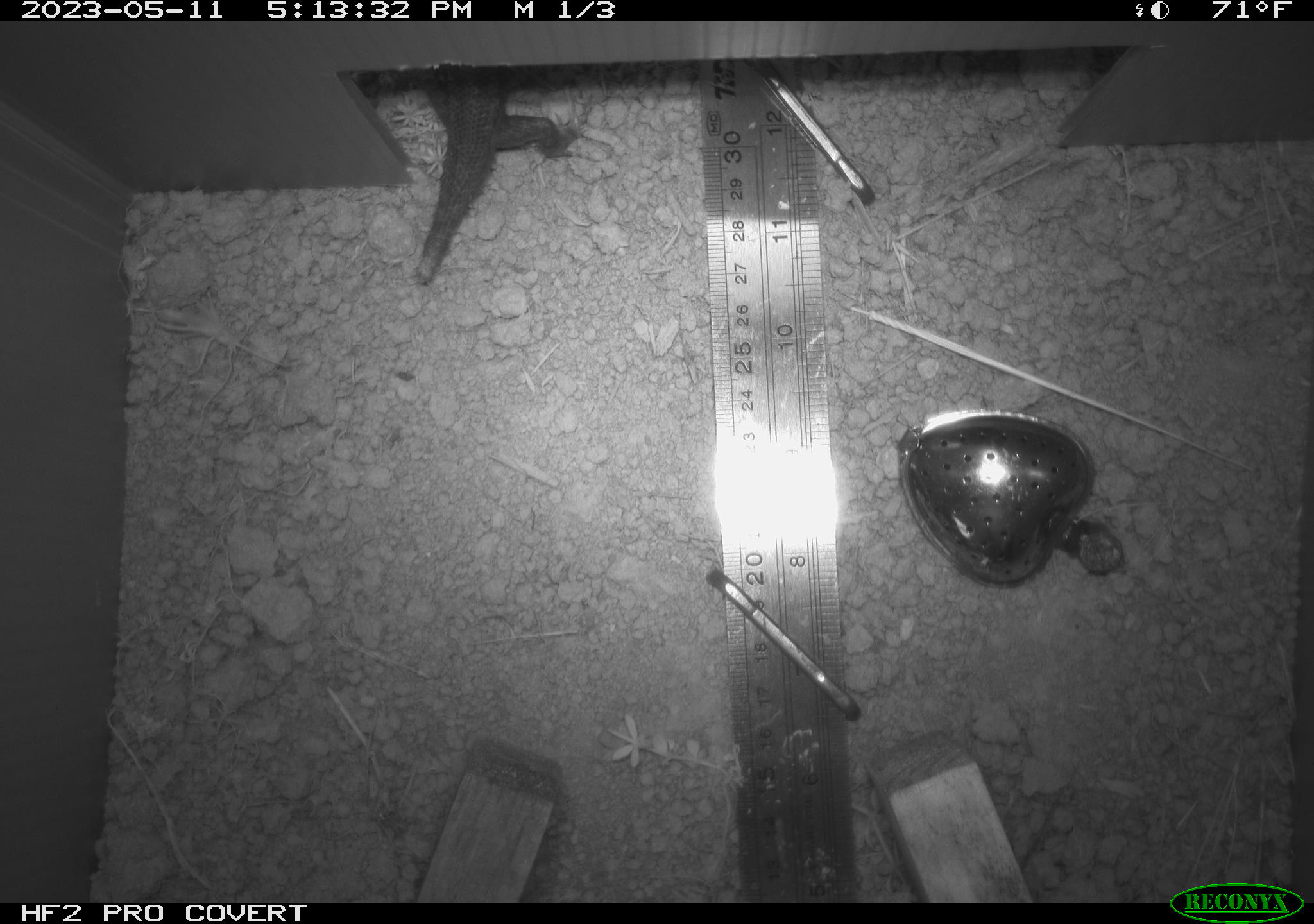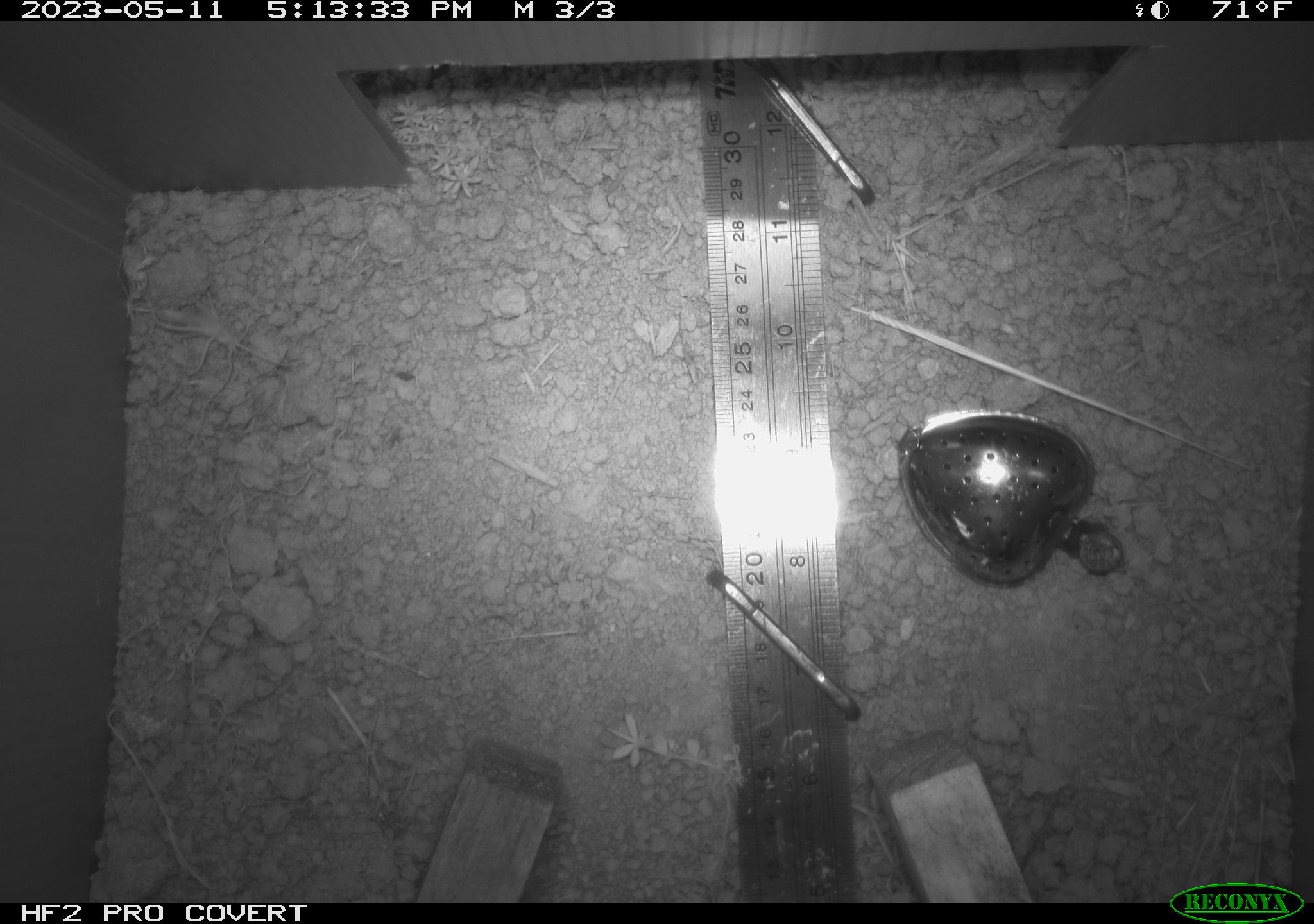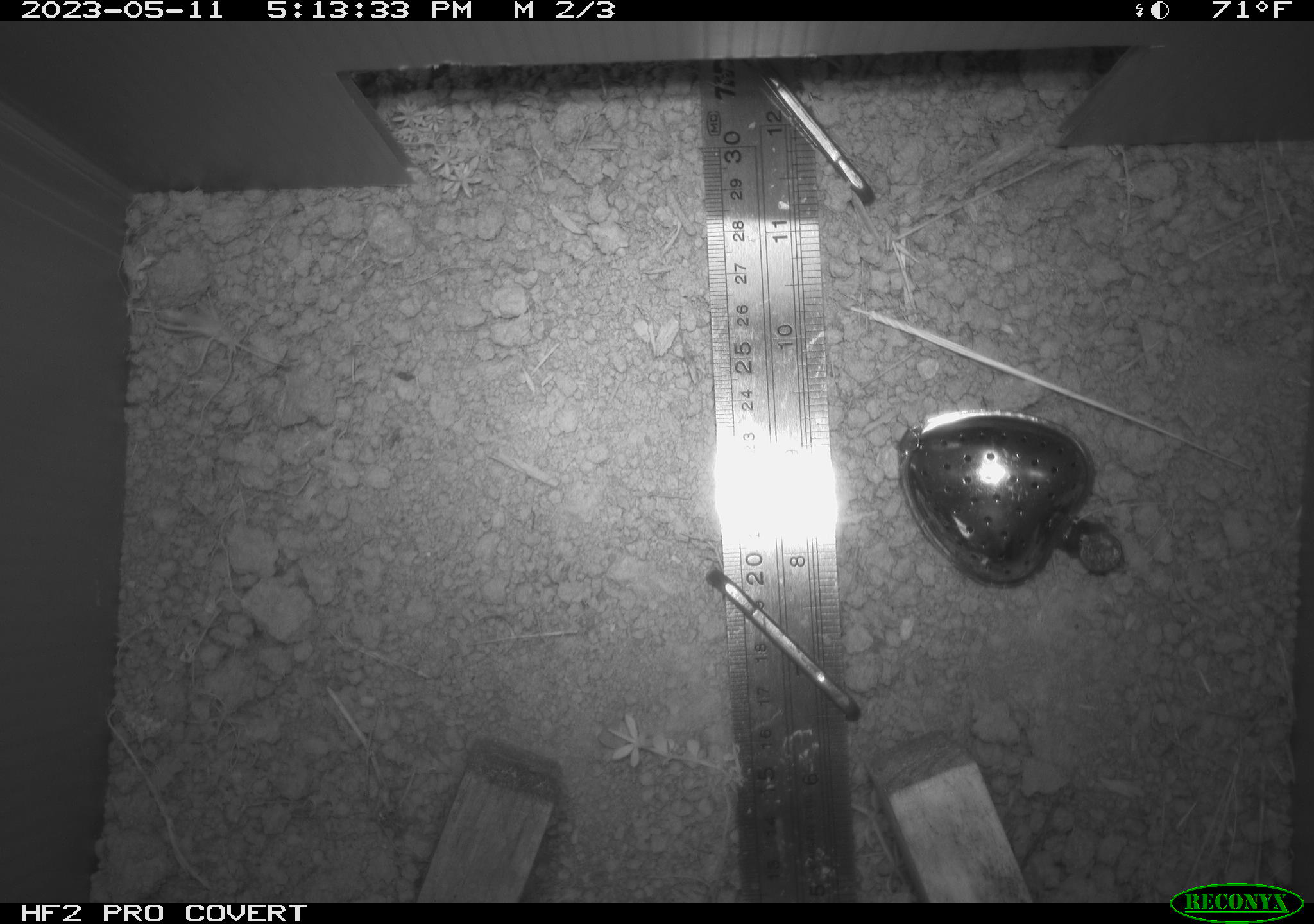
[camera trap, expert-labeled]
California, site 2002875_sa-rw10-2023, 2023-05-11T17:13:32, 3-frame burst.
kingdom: Animalia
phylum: Chordata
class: Reptilia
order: Squamata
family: Phrynosomatidae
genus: Sceloporus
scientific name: Sceloporus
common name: spiny lizards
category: sceloporus species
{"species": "sceloporus species (spiny lizards) (Sceloporus)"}